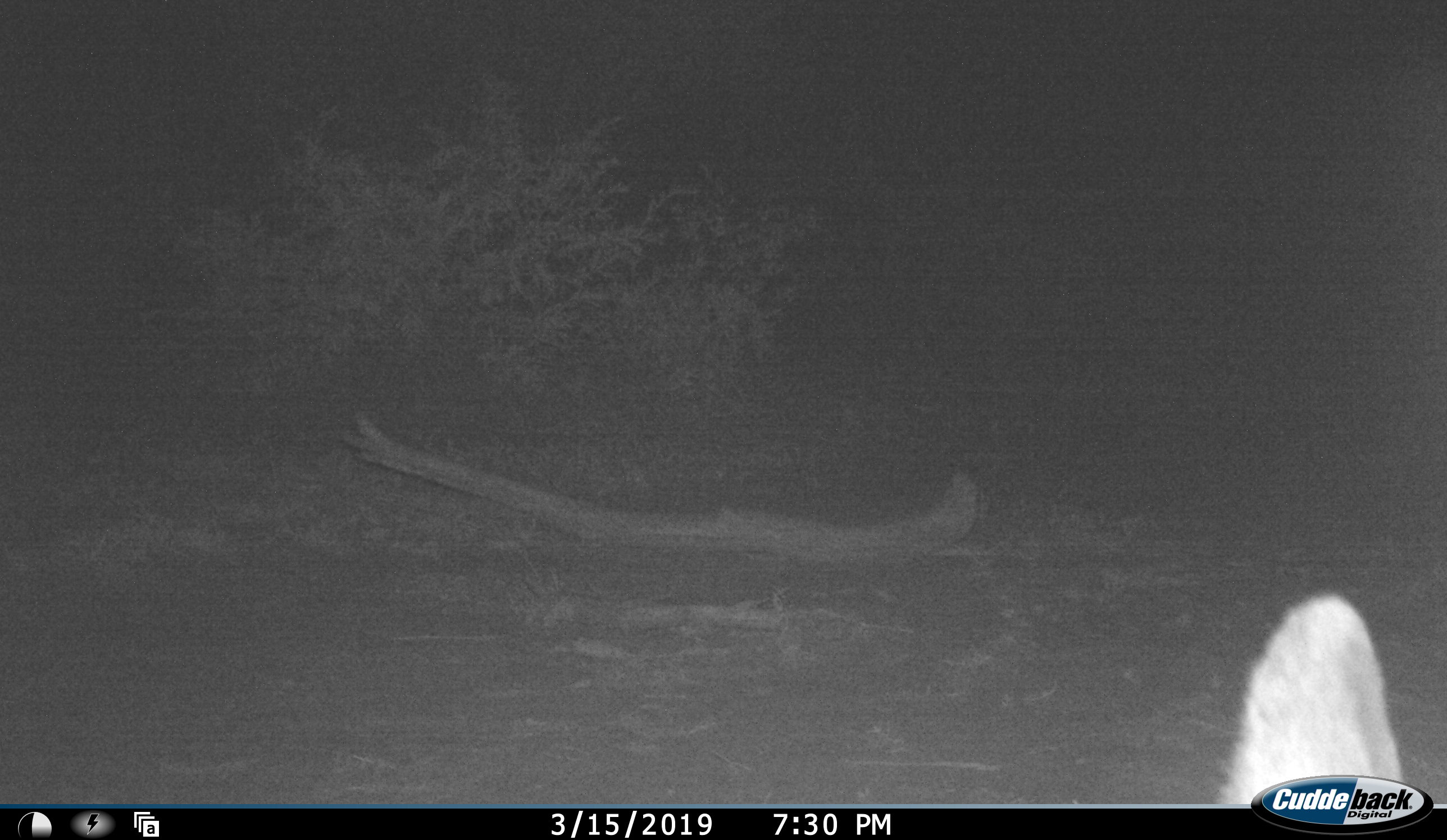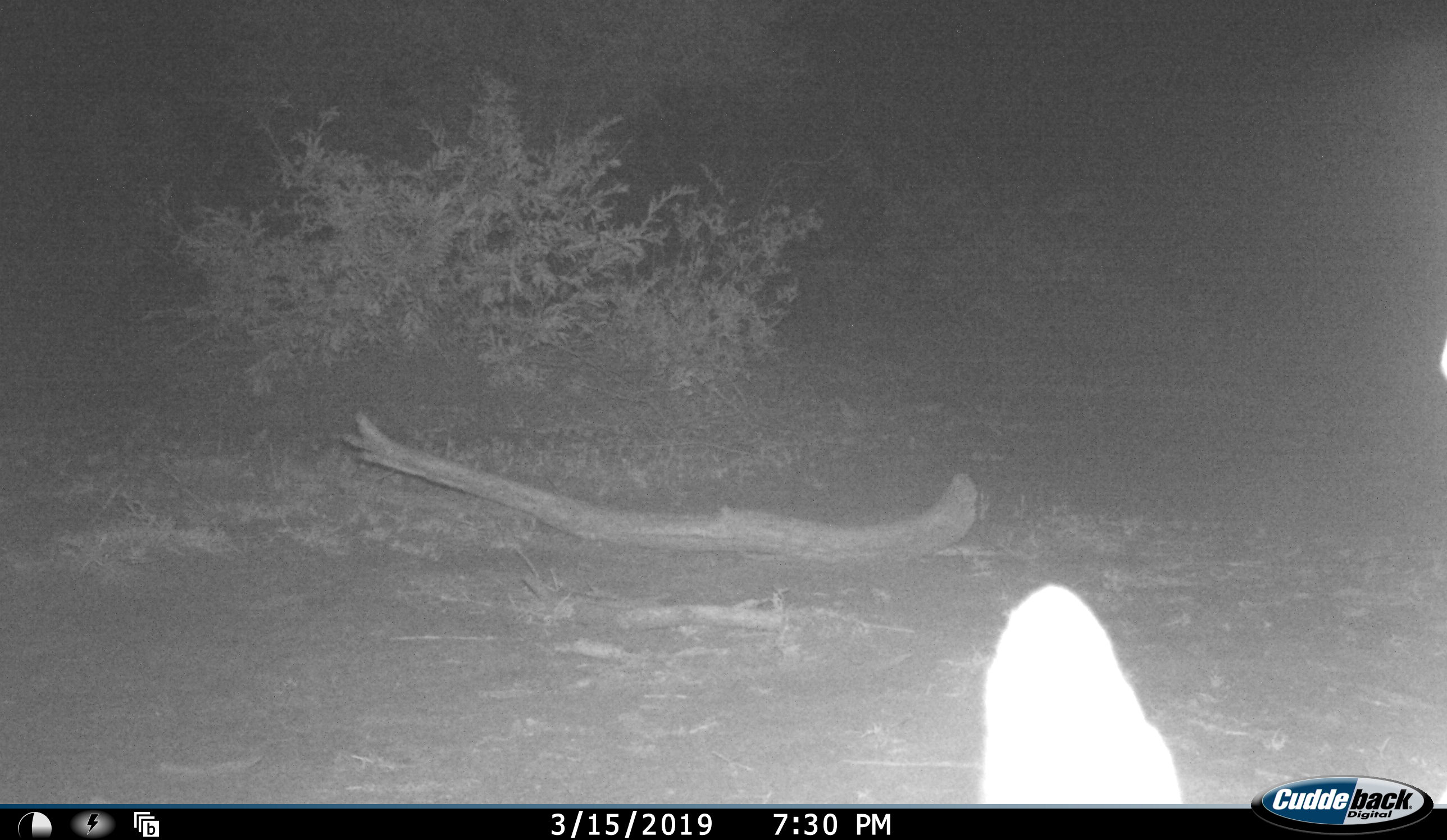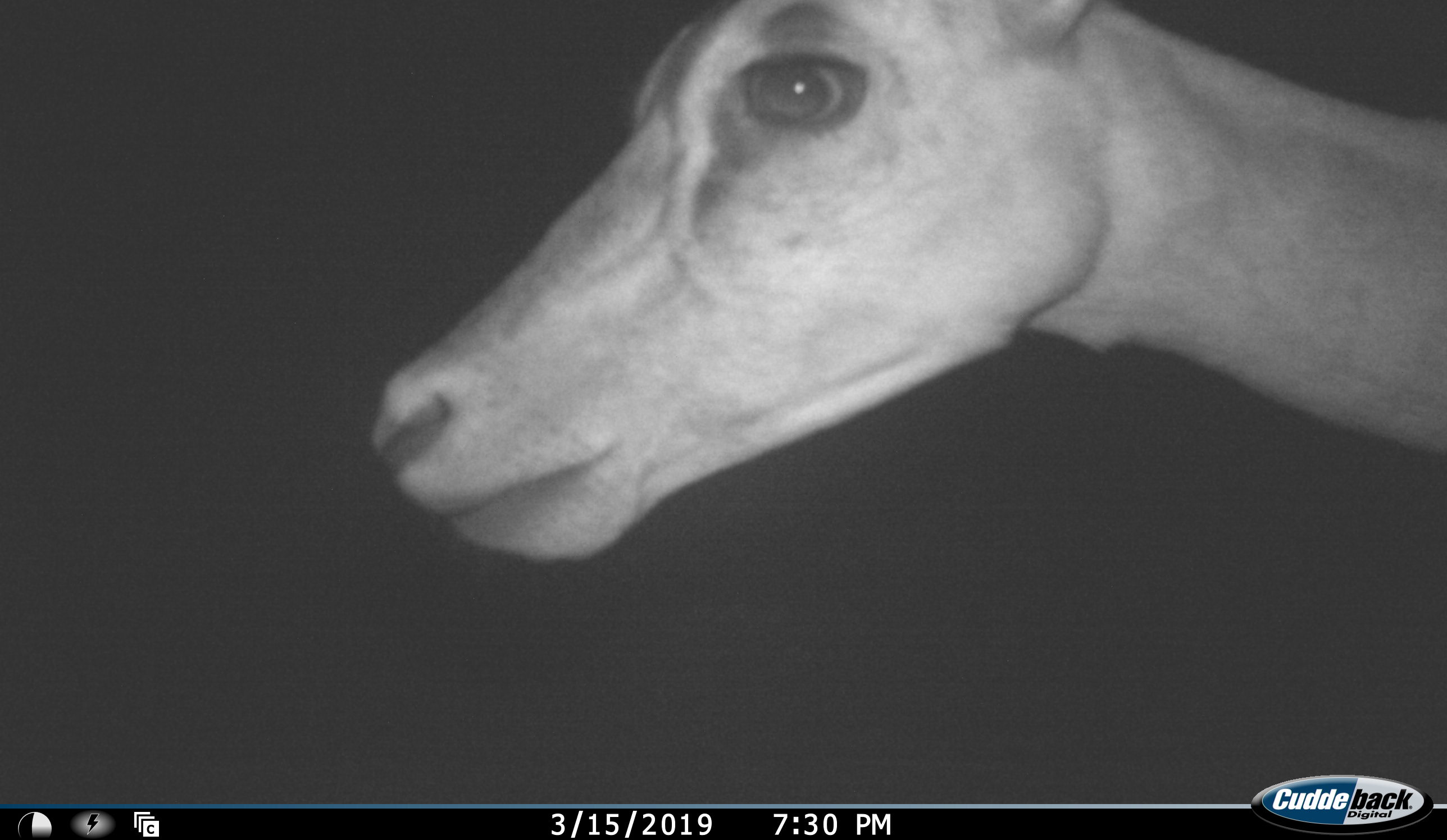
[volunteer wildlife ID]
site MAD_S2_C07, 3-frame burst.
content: unidentified animal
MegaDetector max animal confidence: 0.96